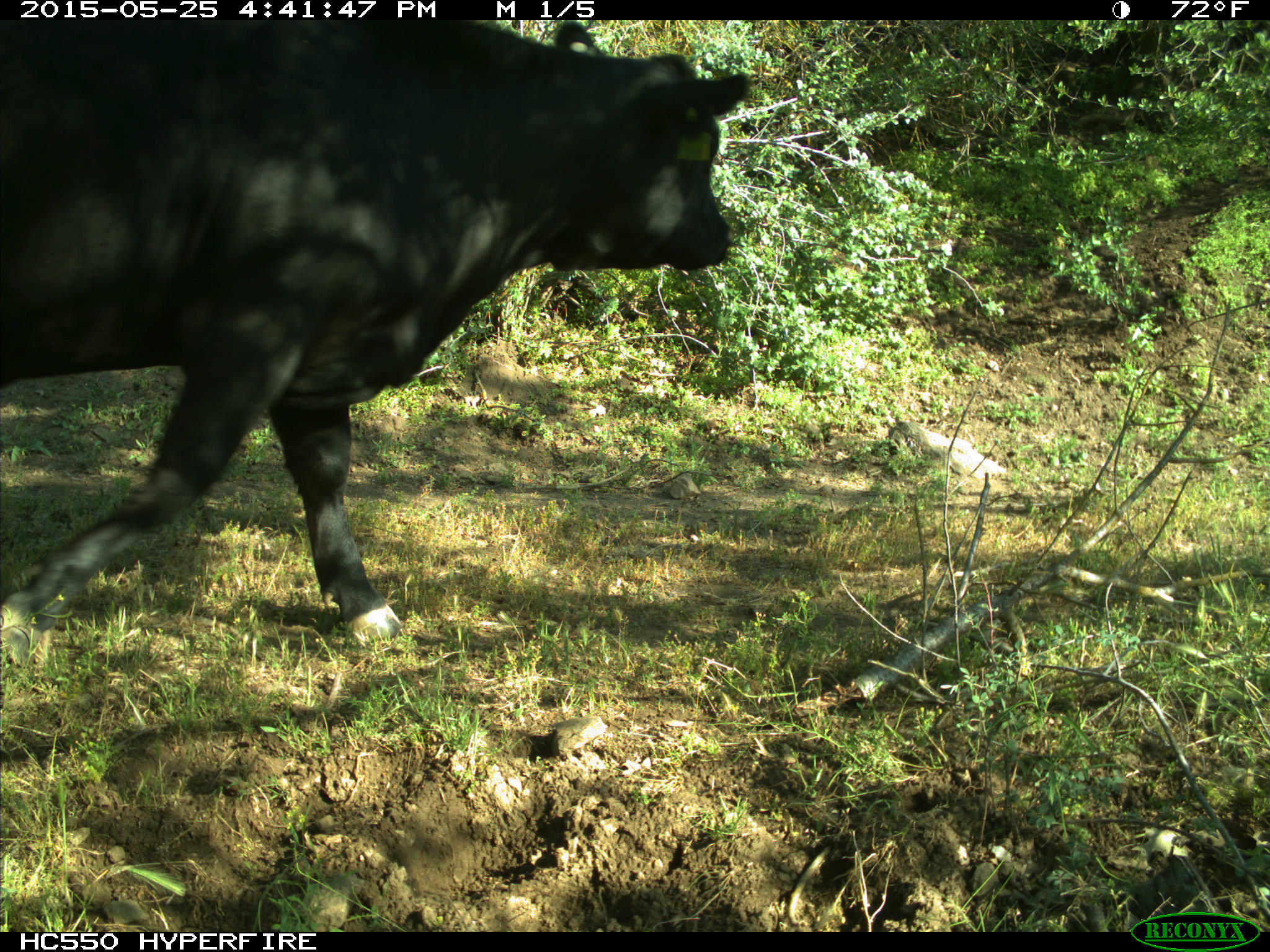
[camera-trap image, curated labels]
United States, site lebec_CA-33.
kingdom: Animalia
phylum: Chordata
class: Mammalia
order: Artiodactyla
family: Bovidae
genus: Bos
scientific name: Bos taurus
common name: domestic cow